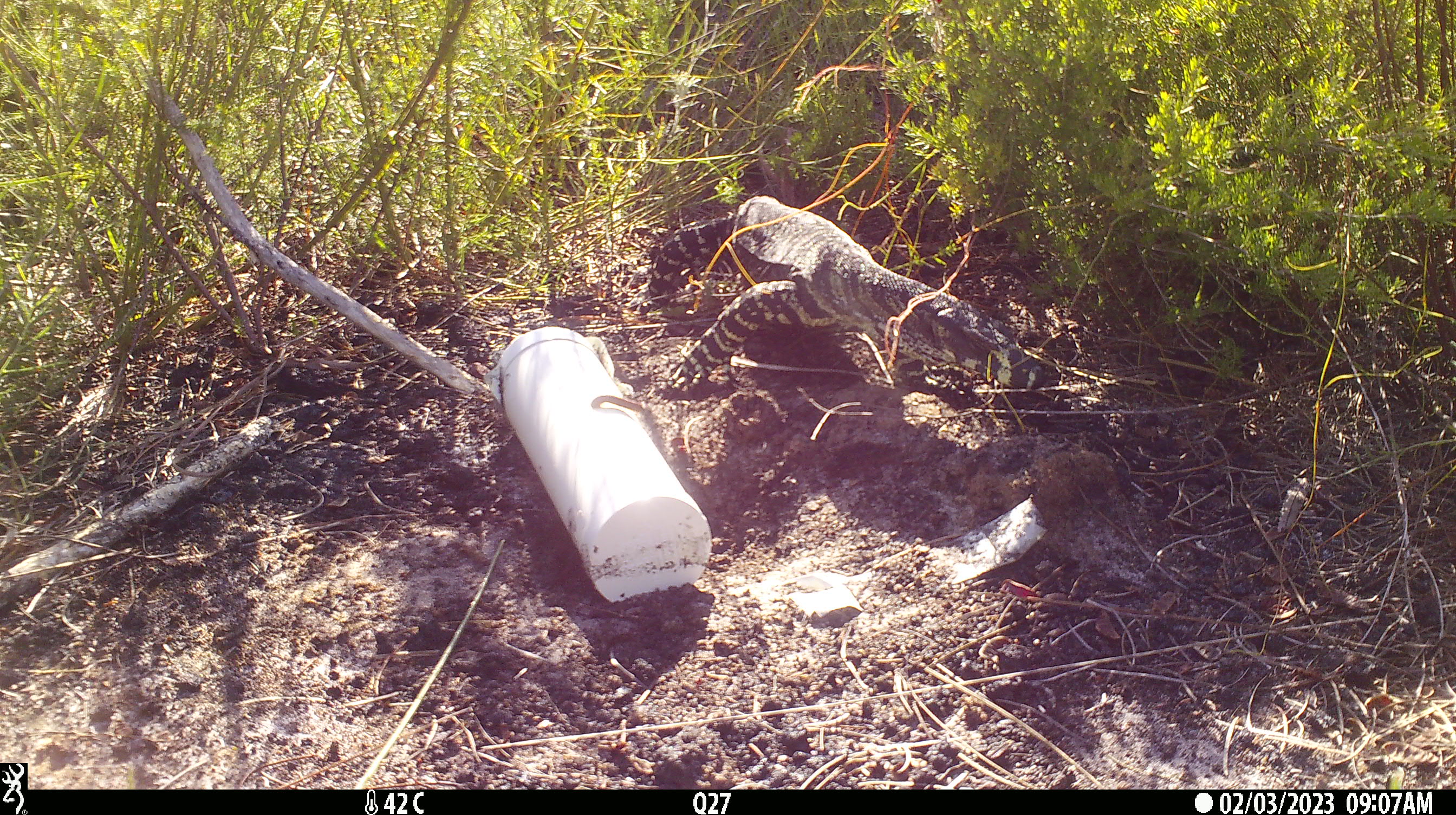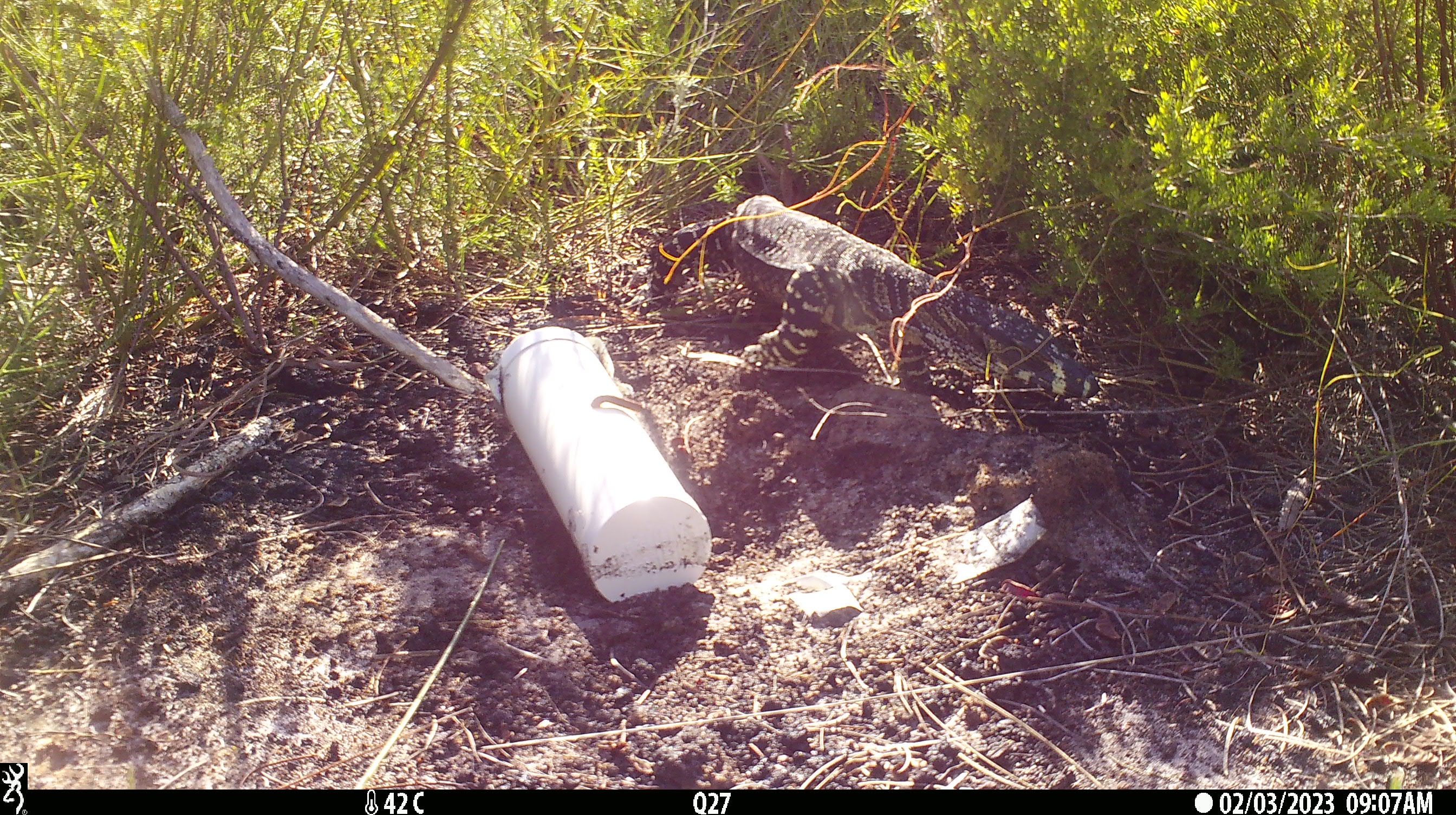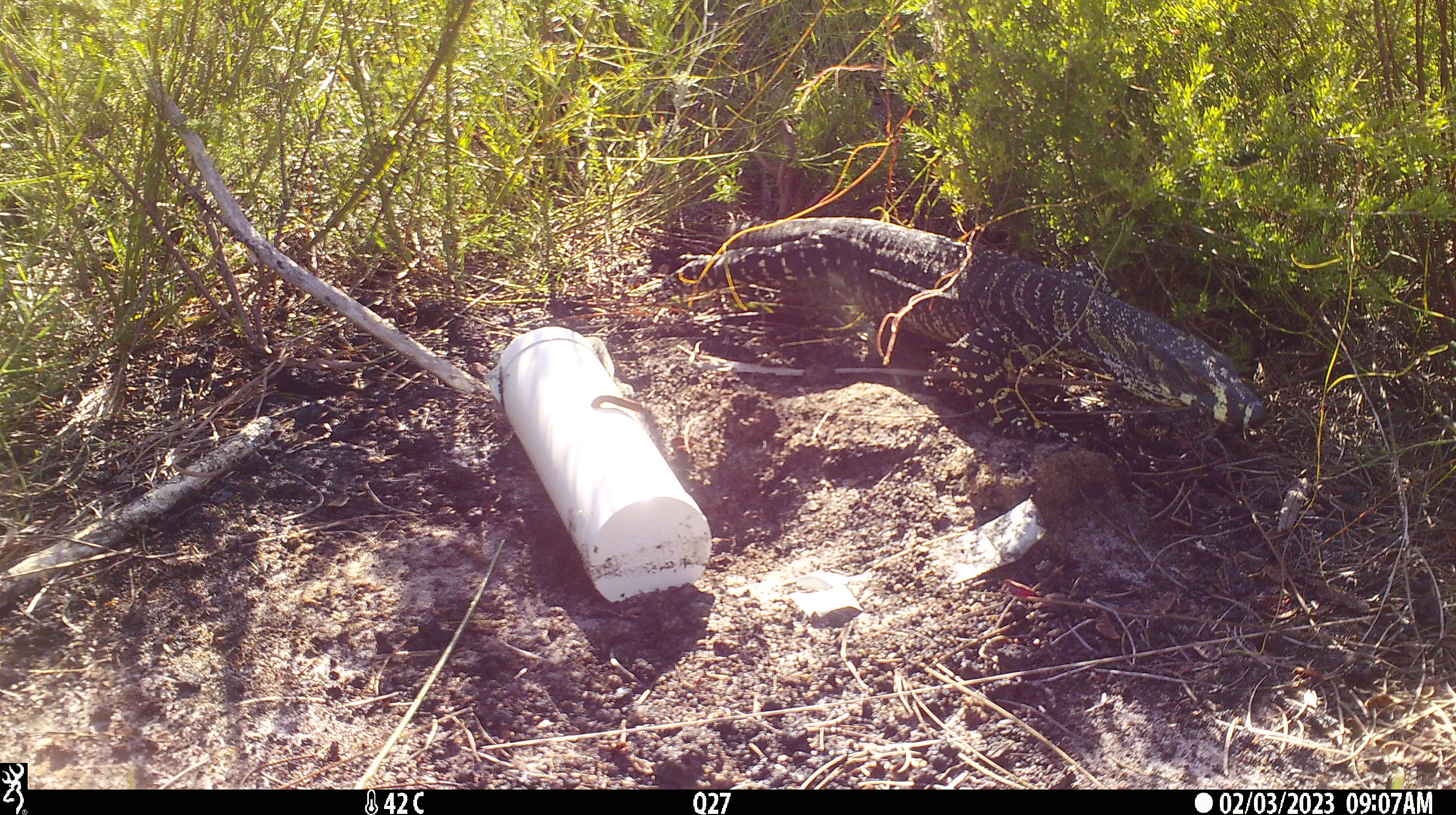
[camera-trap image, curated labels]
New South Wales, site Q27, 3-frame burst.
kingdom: Animalia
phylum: Chordata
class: Reptilia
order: Squamata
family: Varanidae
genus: Varanus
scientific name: Varanus varius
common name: lace monitor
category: goanna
Goanna (lace monitor) (Varanus varius).